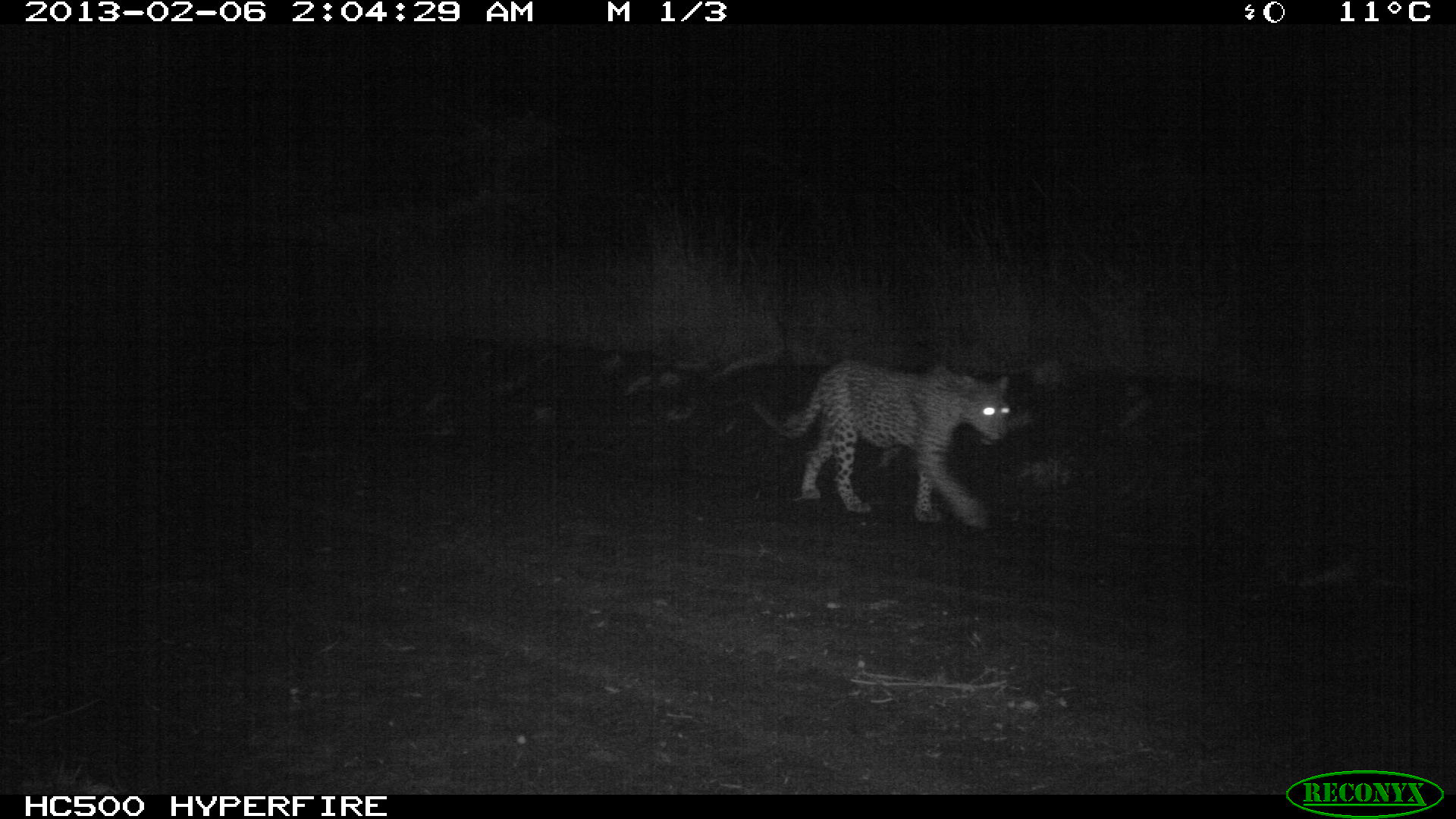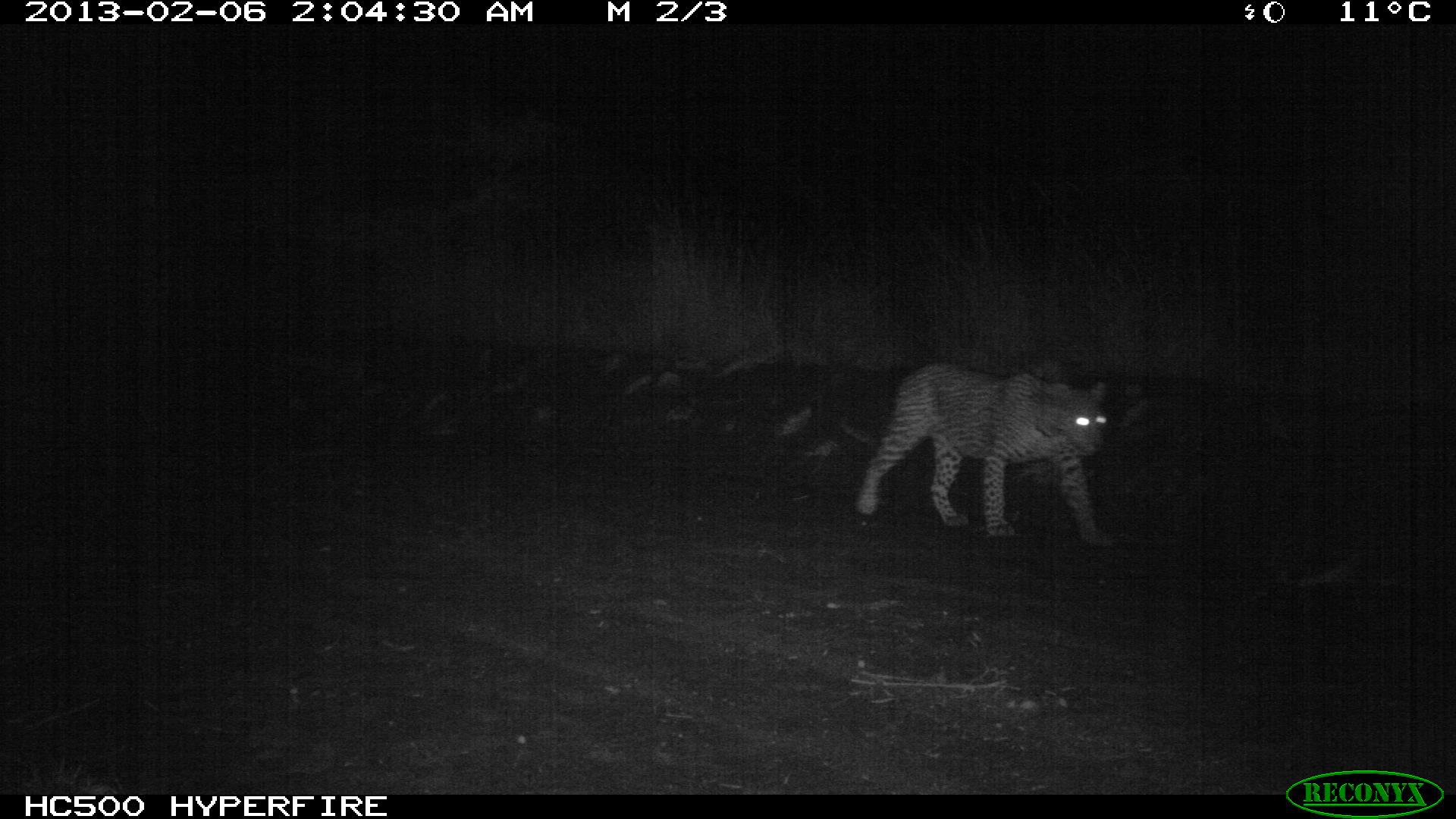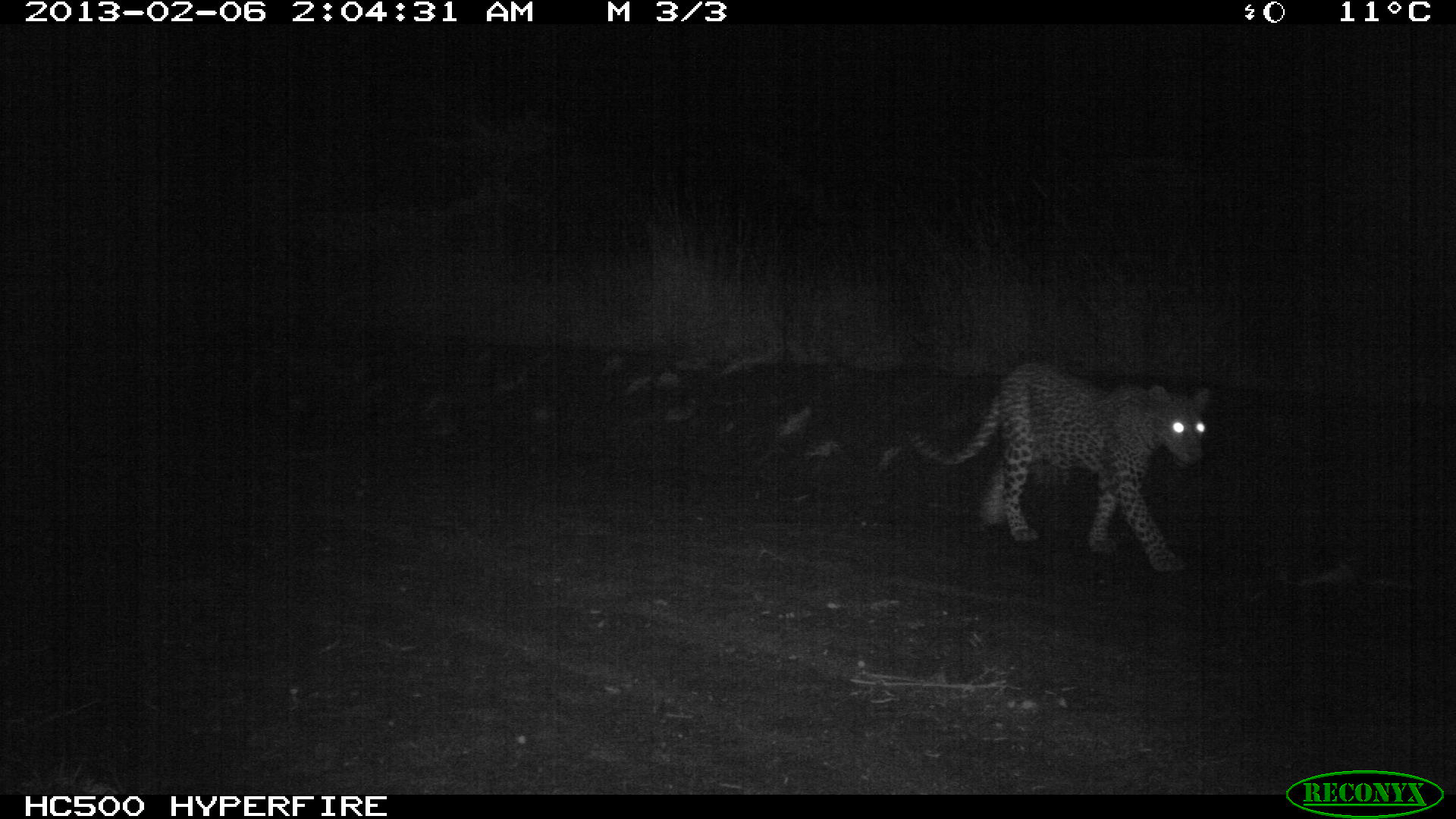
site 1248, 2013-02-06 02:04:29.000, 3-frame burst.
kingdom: Animalia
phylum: Chordata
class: Mammalia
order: Carnivora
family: Felidae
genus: Acinonyx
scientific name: Acinonyx jubatus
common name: cheetah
Acinonyx jubatus (cheetah), count 1.